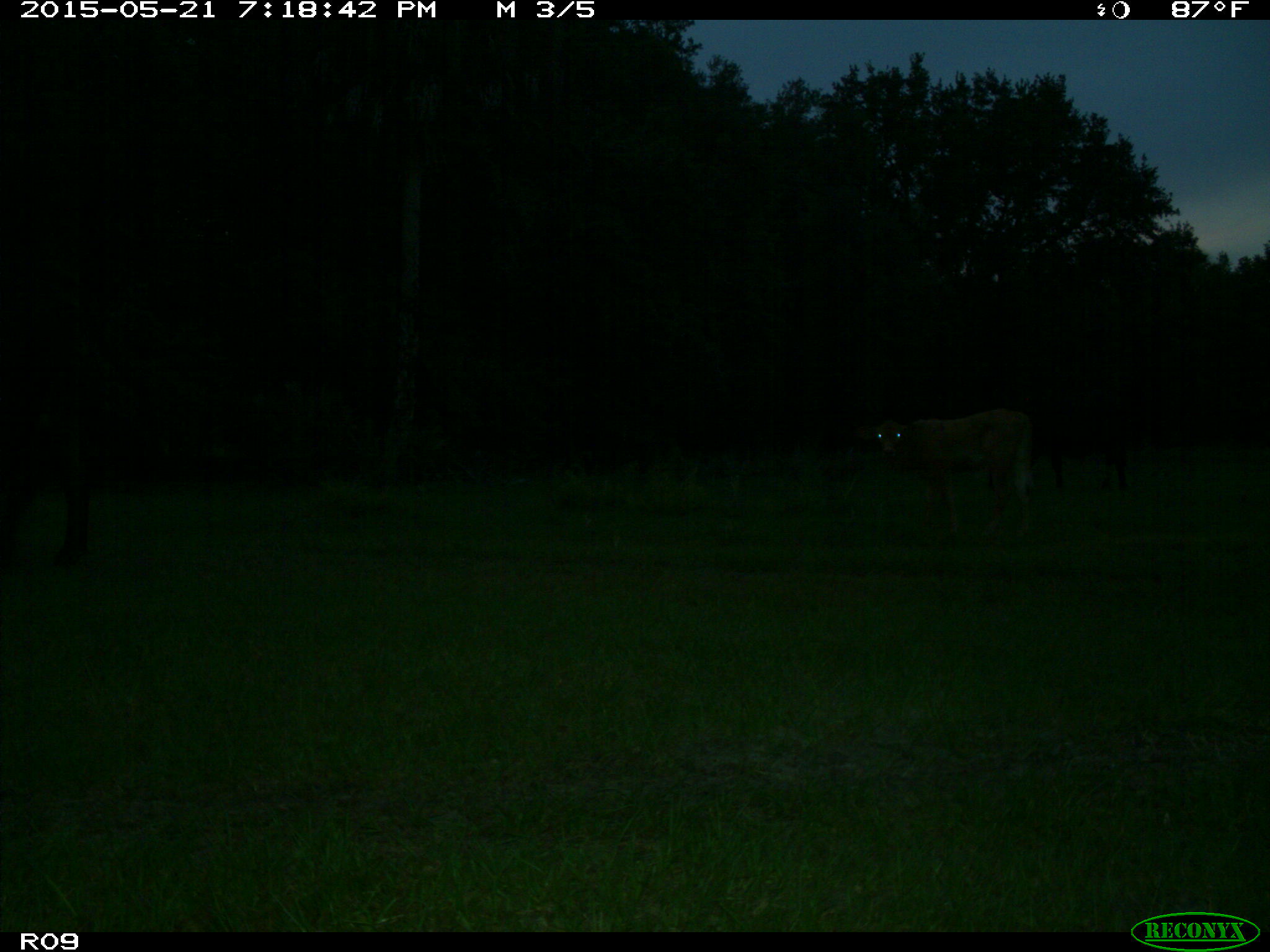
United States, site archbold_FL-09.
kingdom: Animalia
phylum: Chordata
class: Mammalia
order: Artiodactyla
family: Bovidae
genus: Bos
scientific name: Bos taurus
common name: domestic cow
Bos taurus (domestic cow).